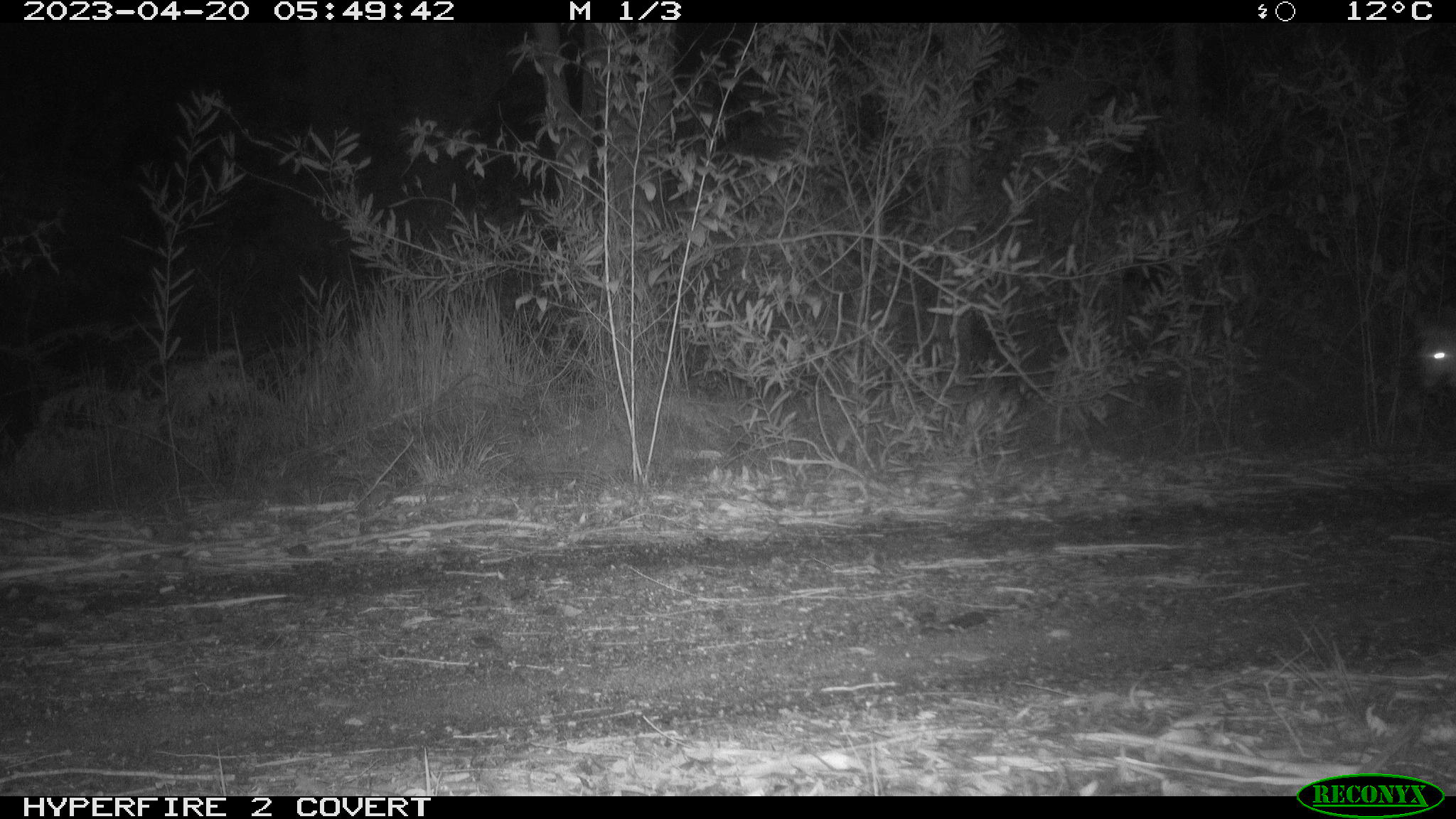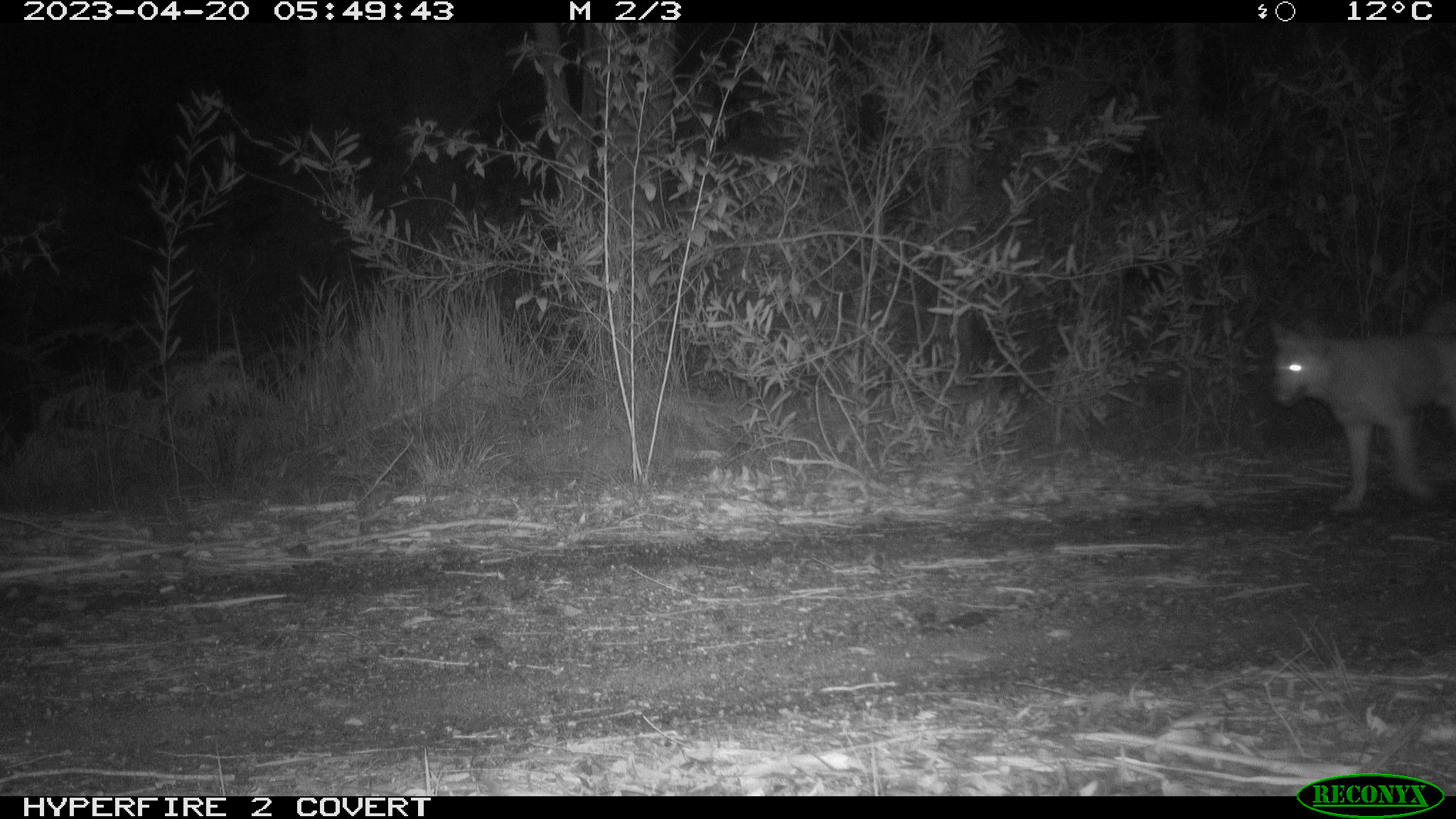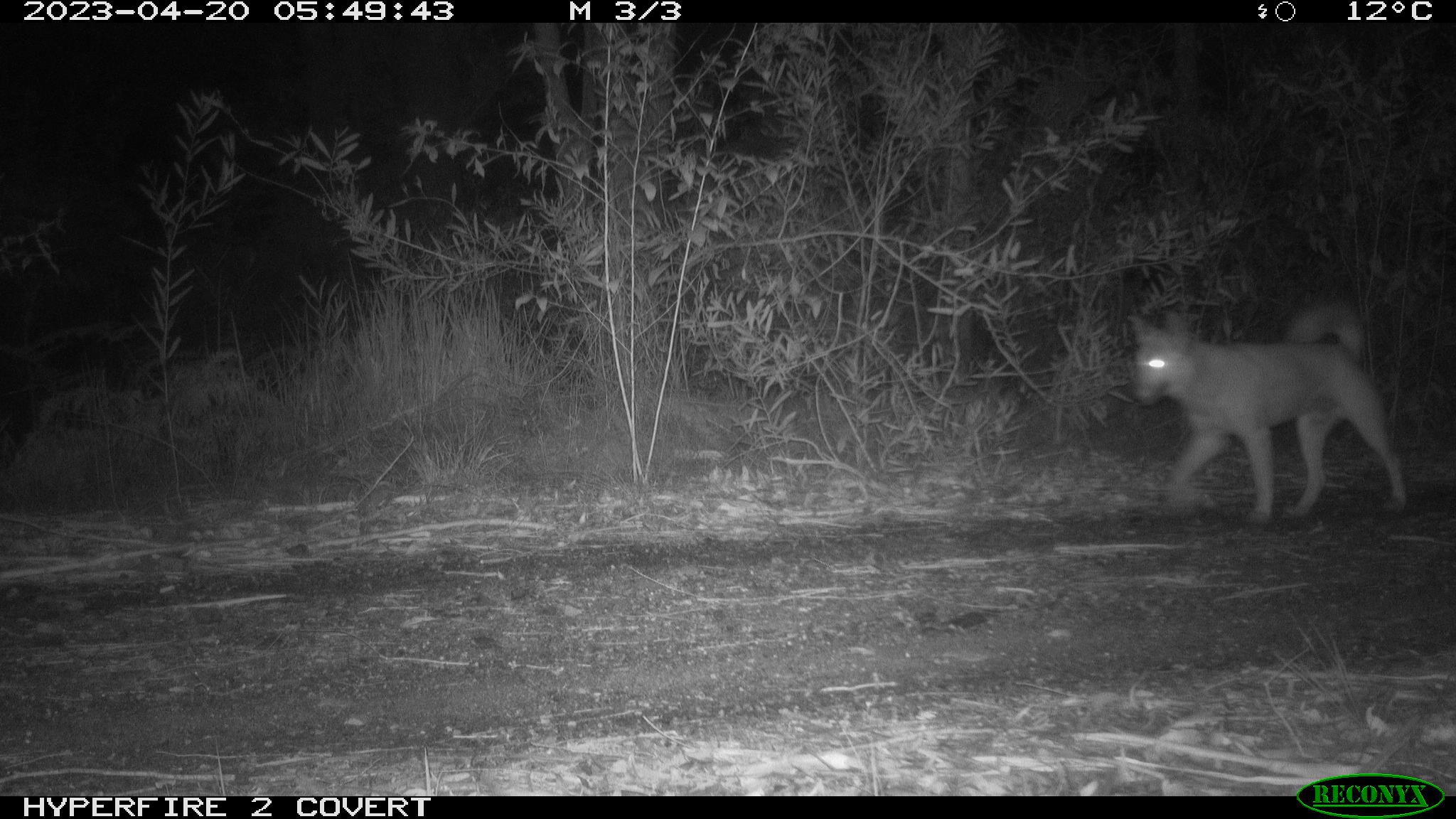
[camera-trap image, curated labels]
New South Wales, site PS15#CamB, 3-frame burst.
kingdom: Animalia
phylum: Chordata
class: Mammalia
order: Carnivora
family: Canidae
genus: Canis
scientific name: Canis familiaris dingo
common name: dingo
Dingo (Canis familiaris dingo).